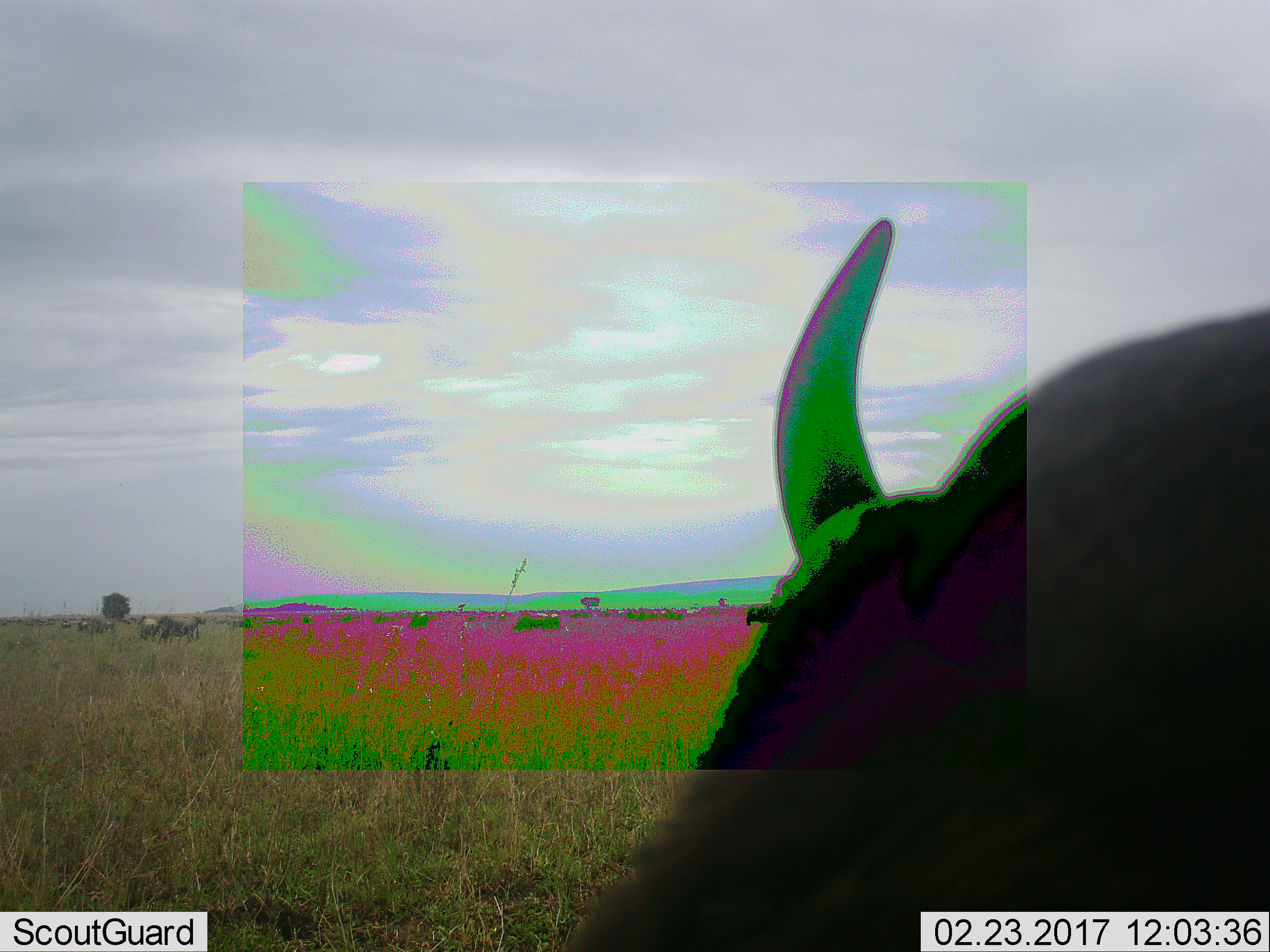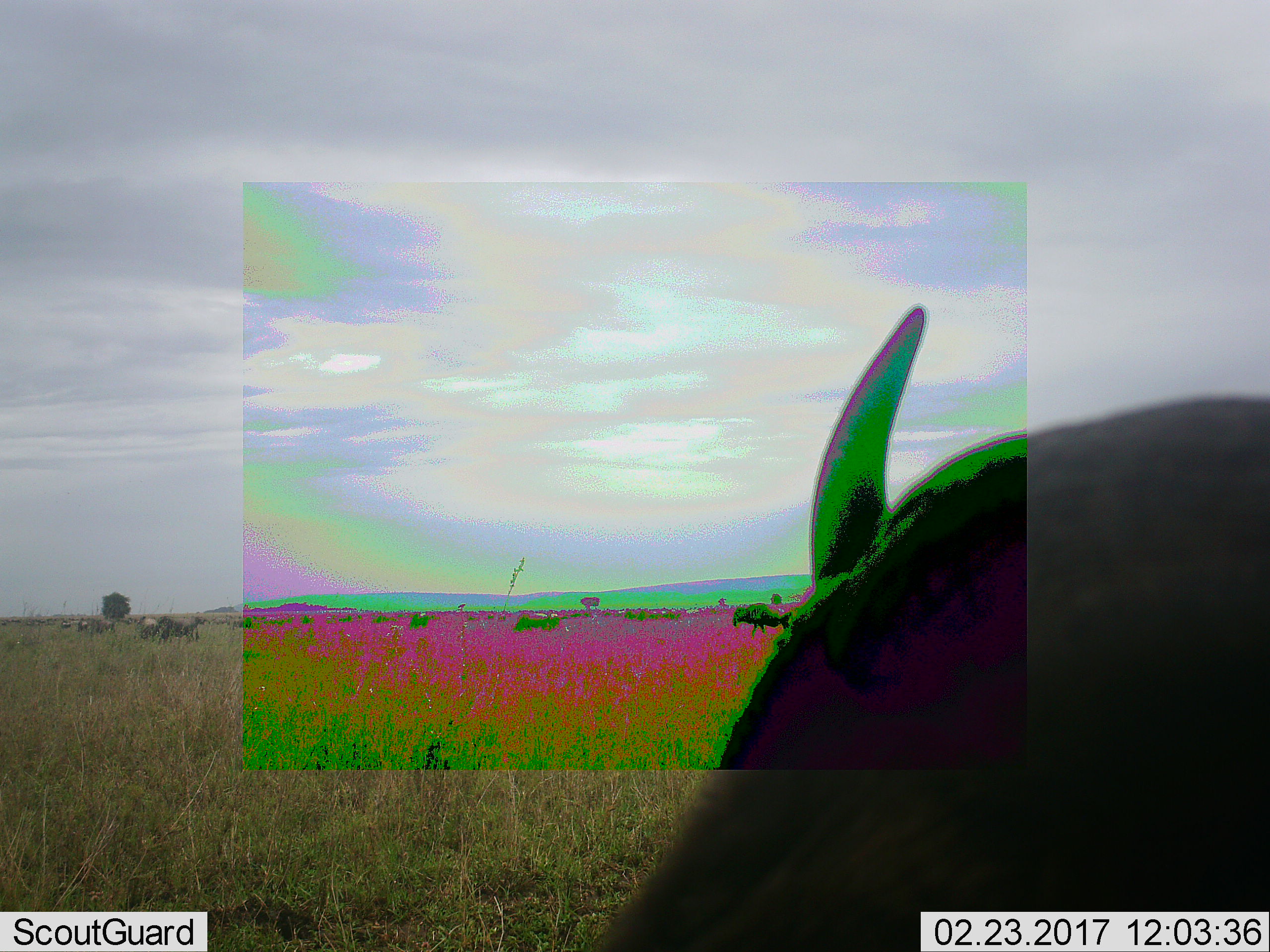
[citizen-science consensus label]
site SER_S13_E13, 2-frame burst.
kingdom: Animalia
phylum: Chordata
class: Mammalia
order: Artiodactyla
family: Bovidae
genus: Connochaetes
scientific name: Connochaetes taurinus taurinus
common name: blue wildebeest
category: wildebeestblue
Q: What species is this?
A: Wildebeestblue (blue wildebeest) (Connochaetes taurinus taurinus).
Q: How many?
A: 11-50.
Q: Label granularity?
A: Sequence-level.